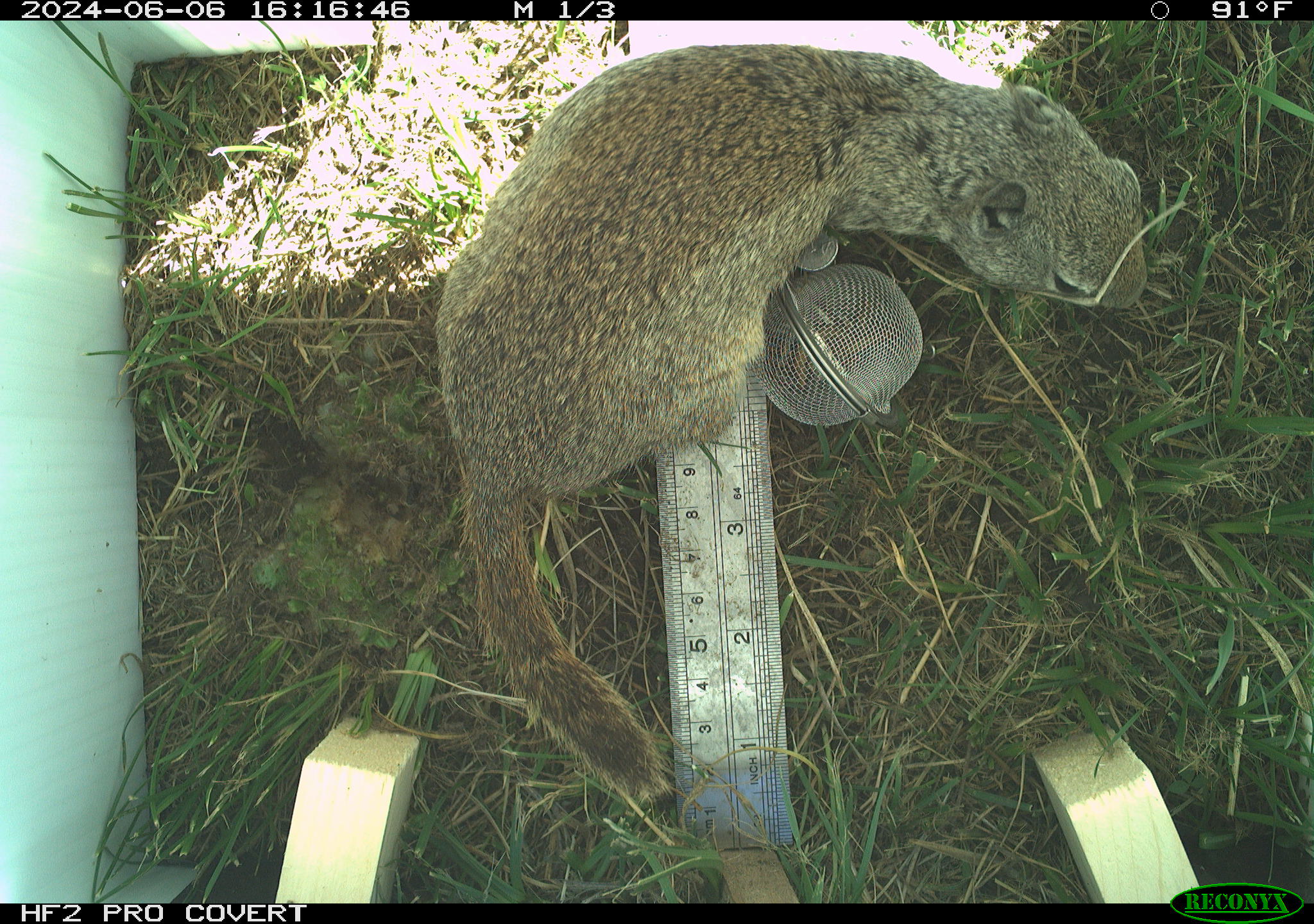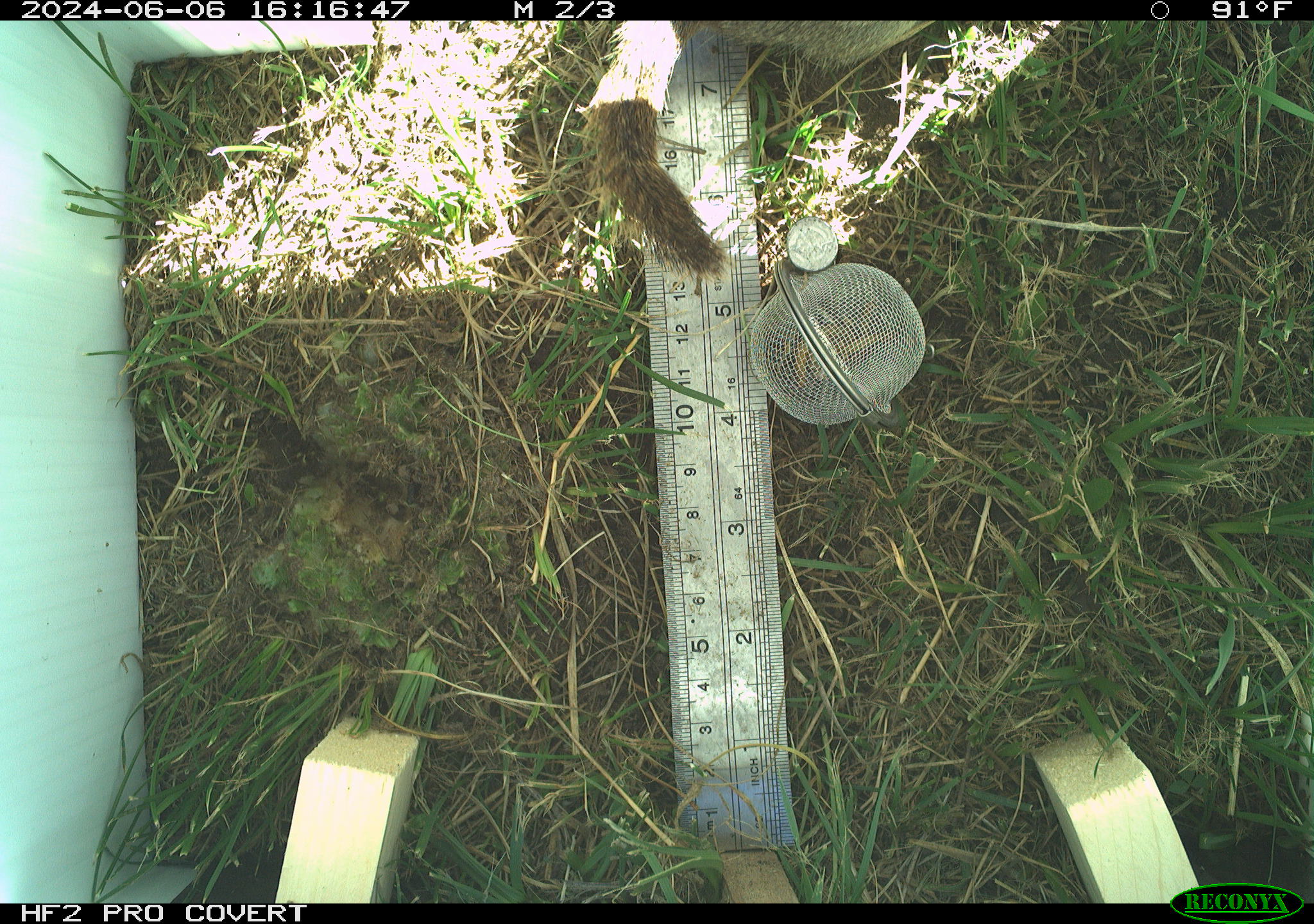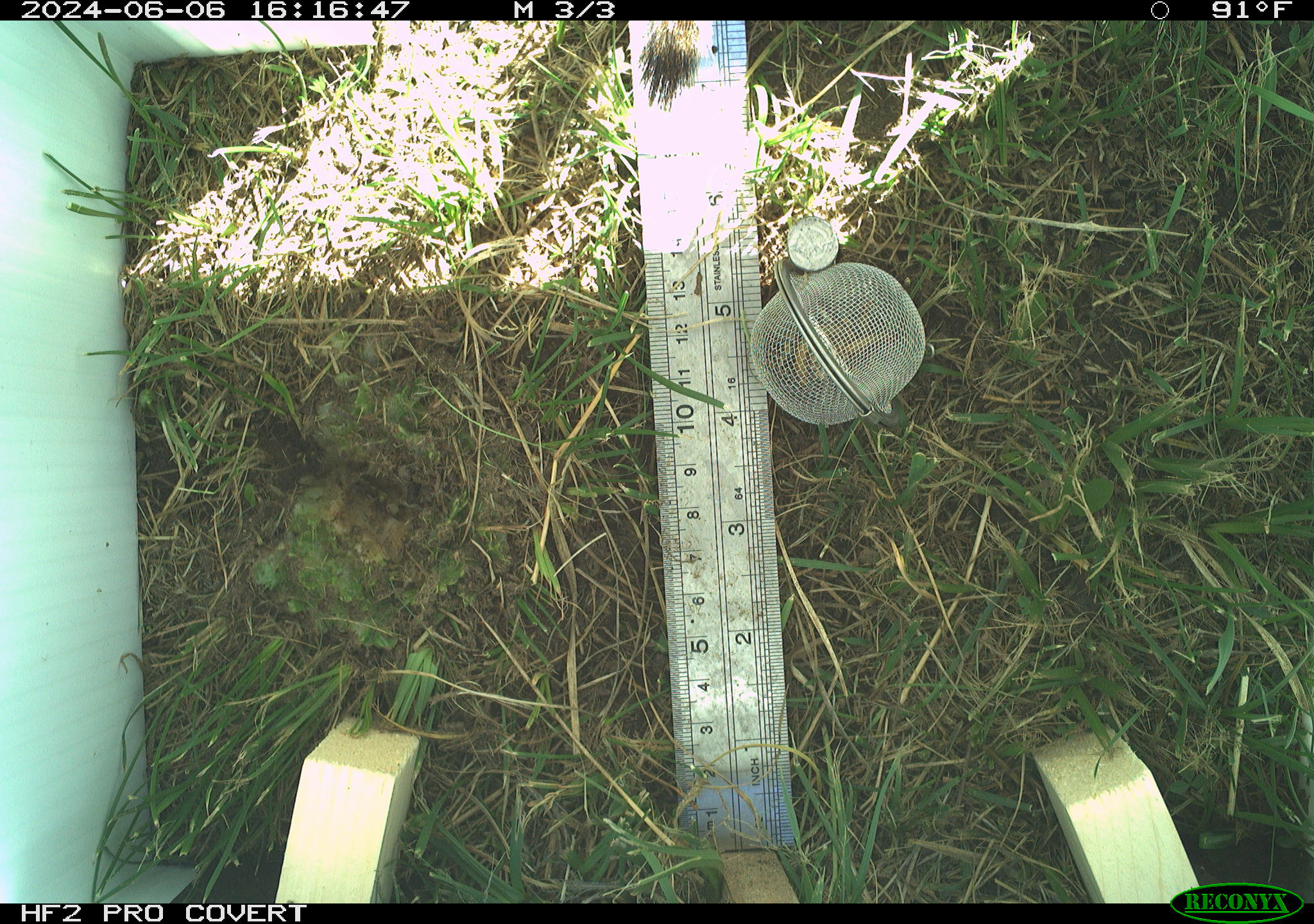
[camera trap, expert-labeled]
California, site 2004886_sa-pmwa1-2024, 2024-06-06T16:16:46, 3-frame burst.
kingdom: Animalia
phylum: Chordata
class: Mammalia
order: Rodentia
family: Sciuridae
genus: Urocitellus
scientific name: Urocitellus beldingi beldingi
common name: belding's ground squirrel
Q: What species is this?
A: Belding's ground squirrel (Urocitellus beldingi beldingi).